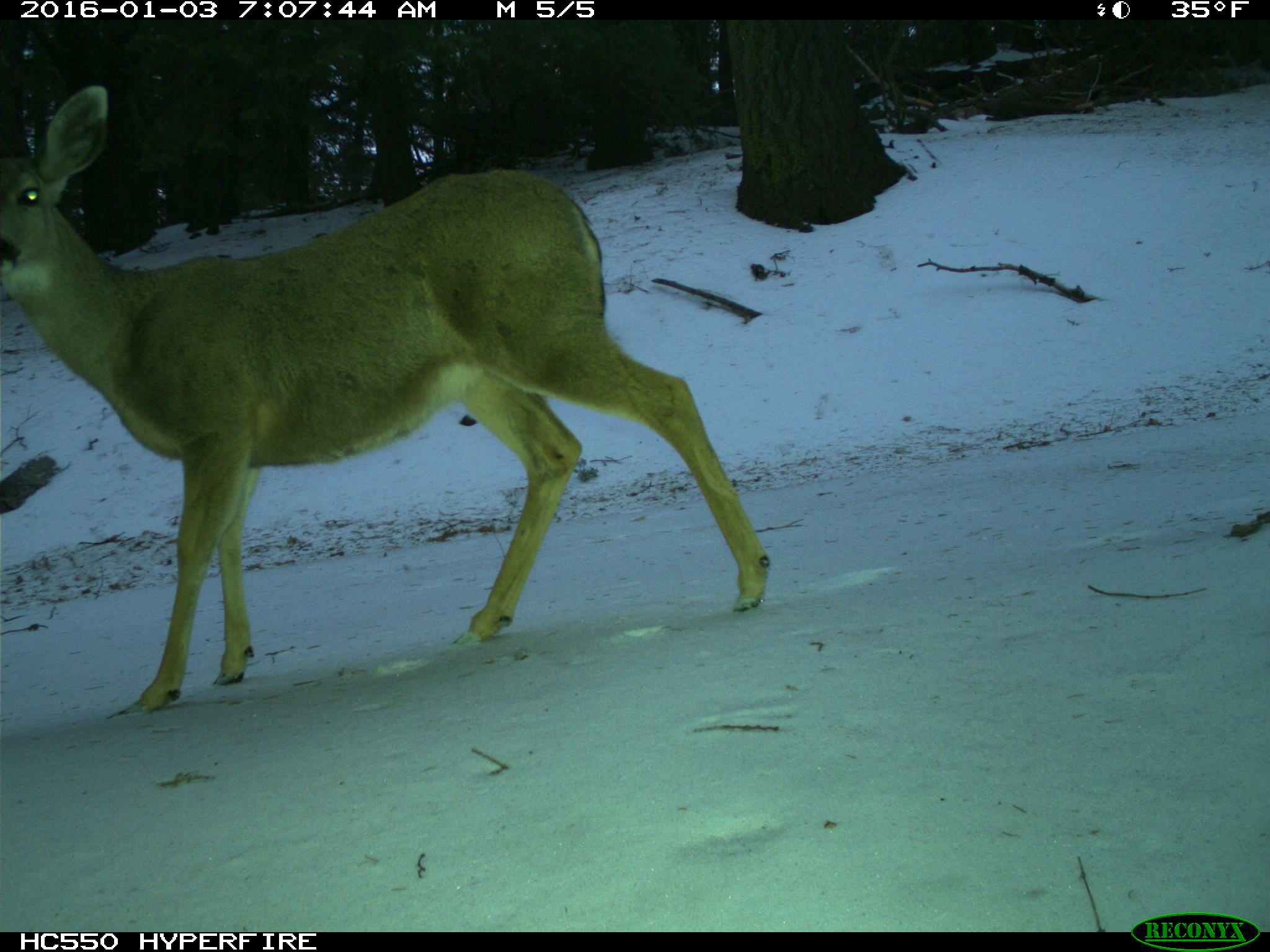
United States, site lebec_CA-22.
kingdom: Animalia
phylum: Chordata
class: Mammalia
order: Artiodactyla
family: Cervidae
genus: Odocoileus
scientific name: Odocoileus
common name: deer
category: unidentified deer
Unidentified deer (deer) (Odocoileus).